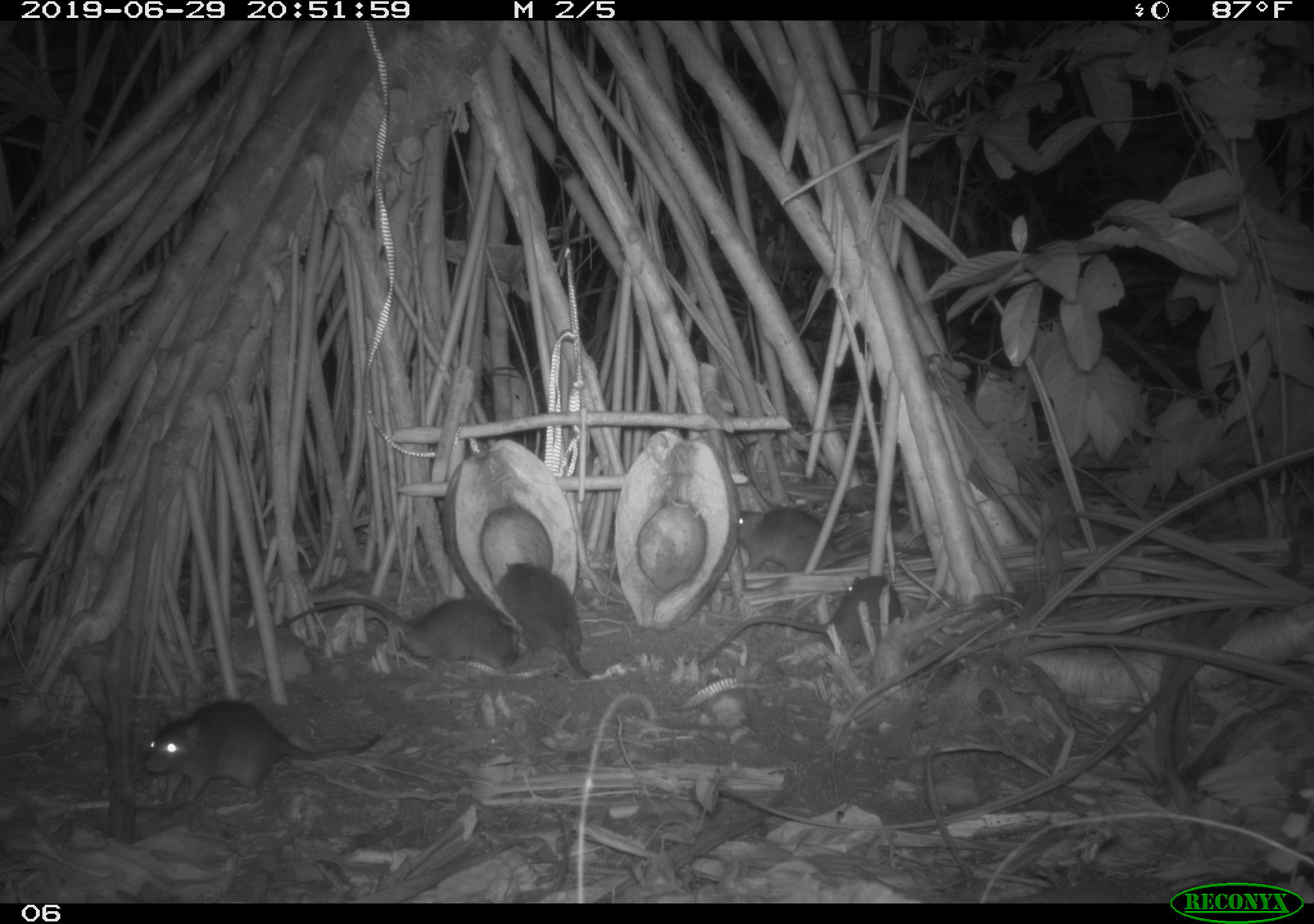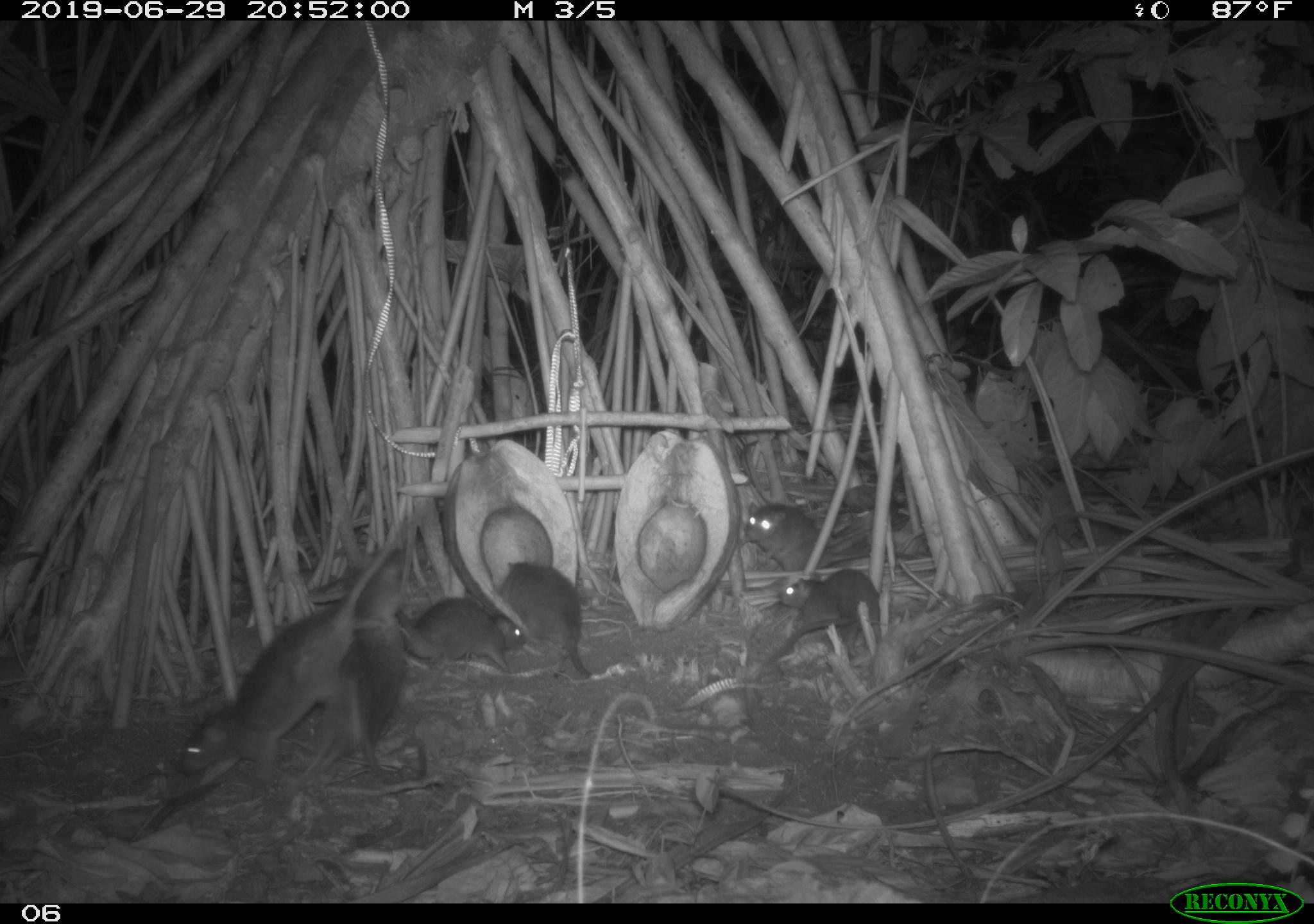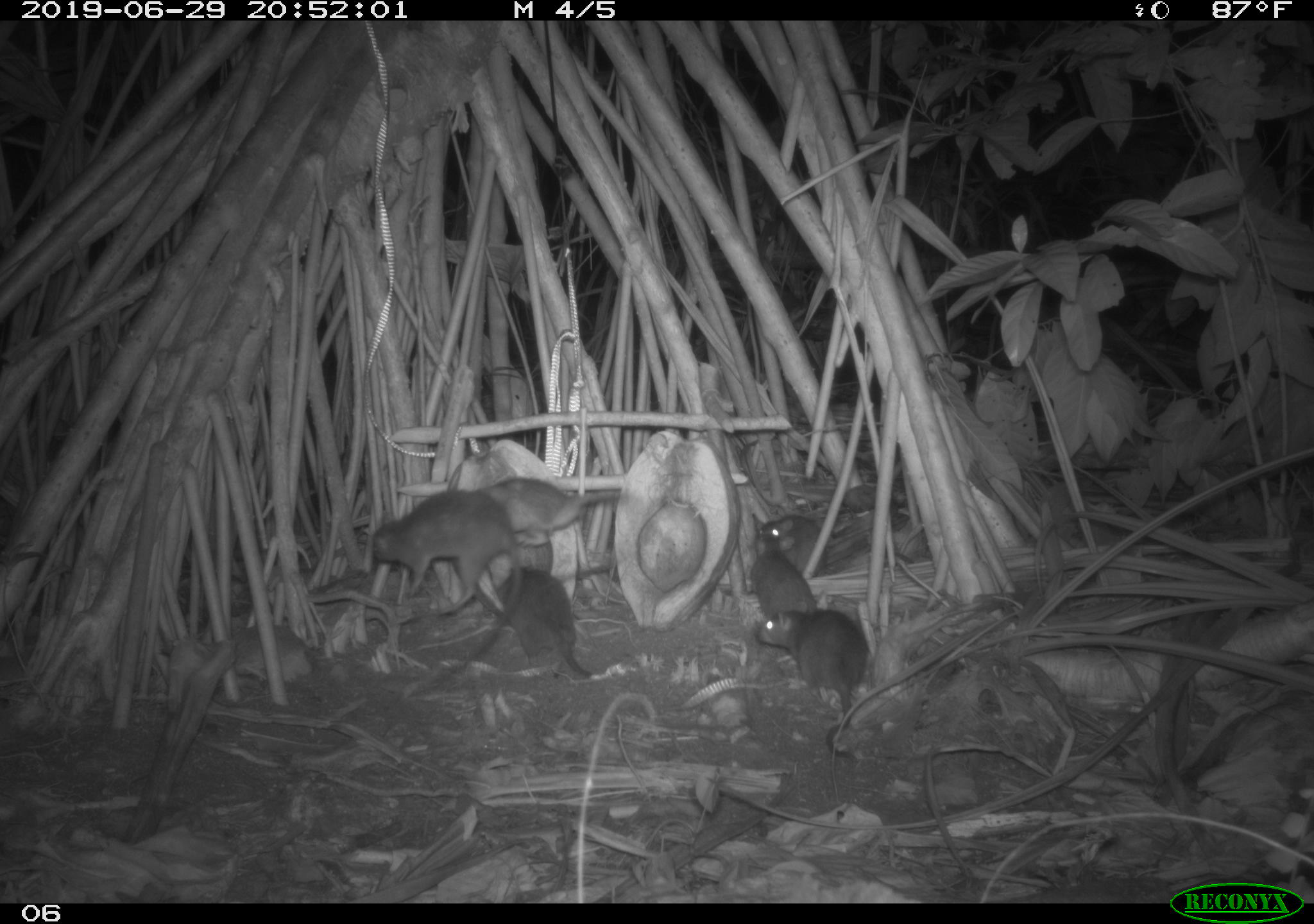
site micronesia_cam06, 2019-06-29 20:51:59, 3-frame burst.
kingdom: Animalia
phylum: Chordata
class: Mammalia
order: Rodentia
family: Muridae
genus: Rattus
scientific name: Rattus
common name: rat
Rat (Rattus).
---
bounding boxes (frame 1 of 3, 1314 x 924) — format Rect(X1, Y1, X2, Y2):
rat: Rect(134, 690, 395, 820); Rect(272, 590, 534, 683); Rect(694, 565, 909, 667); Rect(492, 553, 604, 685); Rect(724, 496, 879, 578)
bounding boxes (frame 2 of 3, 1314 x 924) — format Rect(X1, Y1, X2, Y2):
rat: Rect(176, 505, 440, 791); Rect(304, 542, 416, 781); Rect(495, 555, 602, 683); Rect(393, 599, 540, 679); Rect(771, 562, 889, 653); Rect(737, 498, 836, 572)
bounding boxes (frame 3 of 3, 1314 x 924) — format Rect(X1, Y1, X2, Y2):
rat: Rect(365, 486, 515, 682); Rect(750, 603, 873, 762); Rect(492, 562, 594, 677); Rect(477, 468, 619, 546); Rect(736, 553, 819, 615); Rect(745, 506, 829, 553)